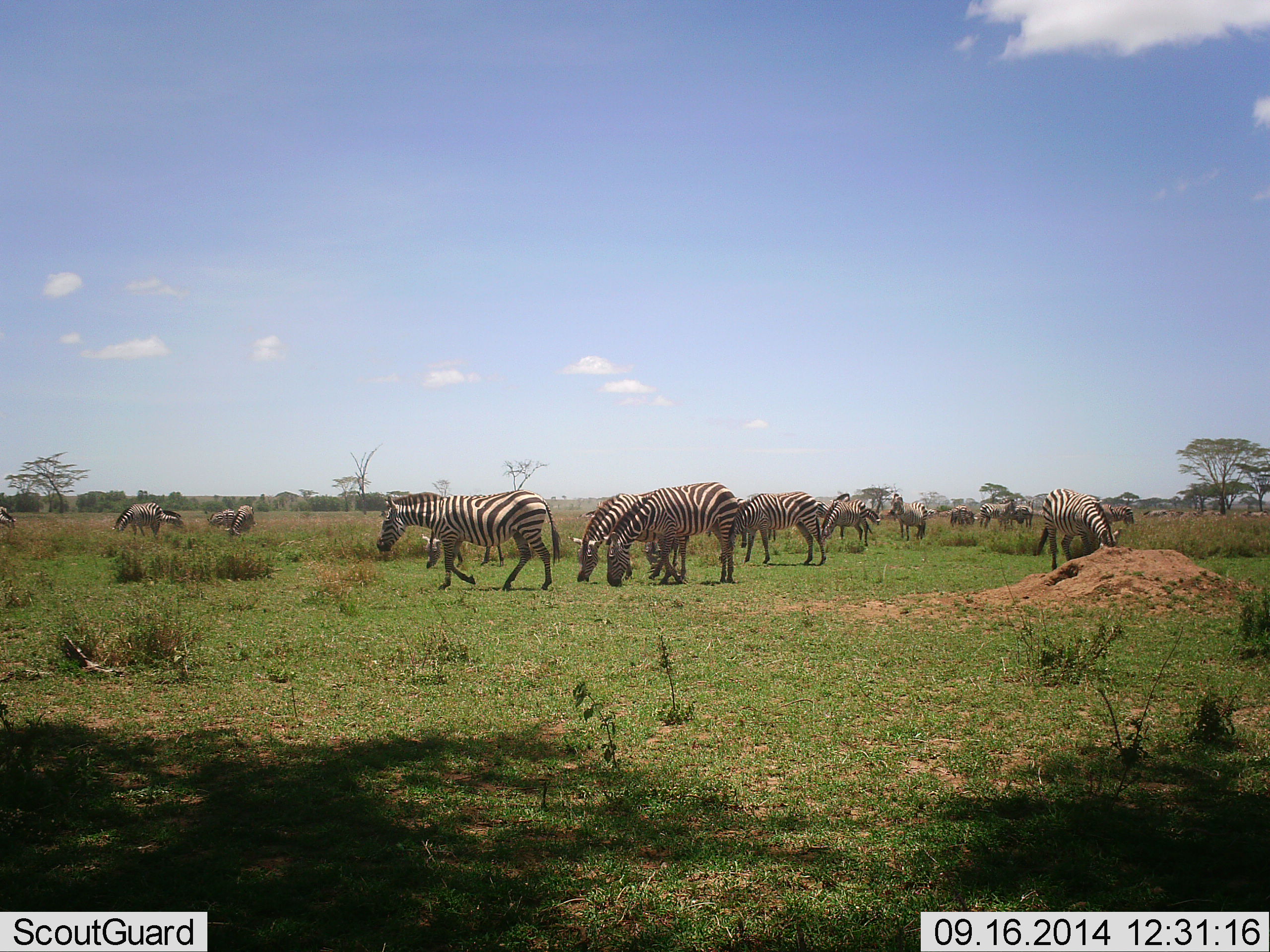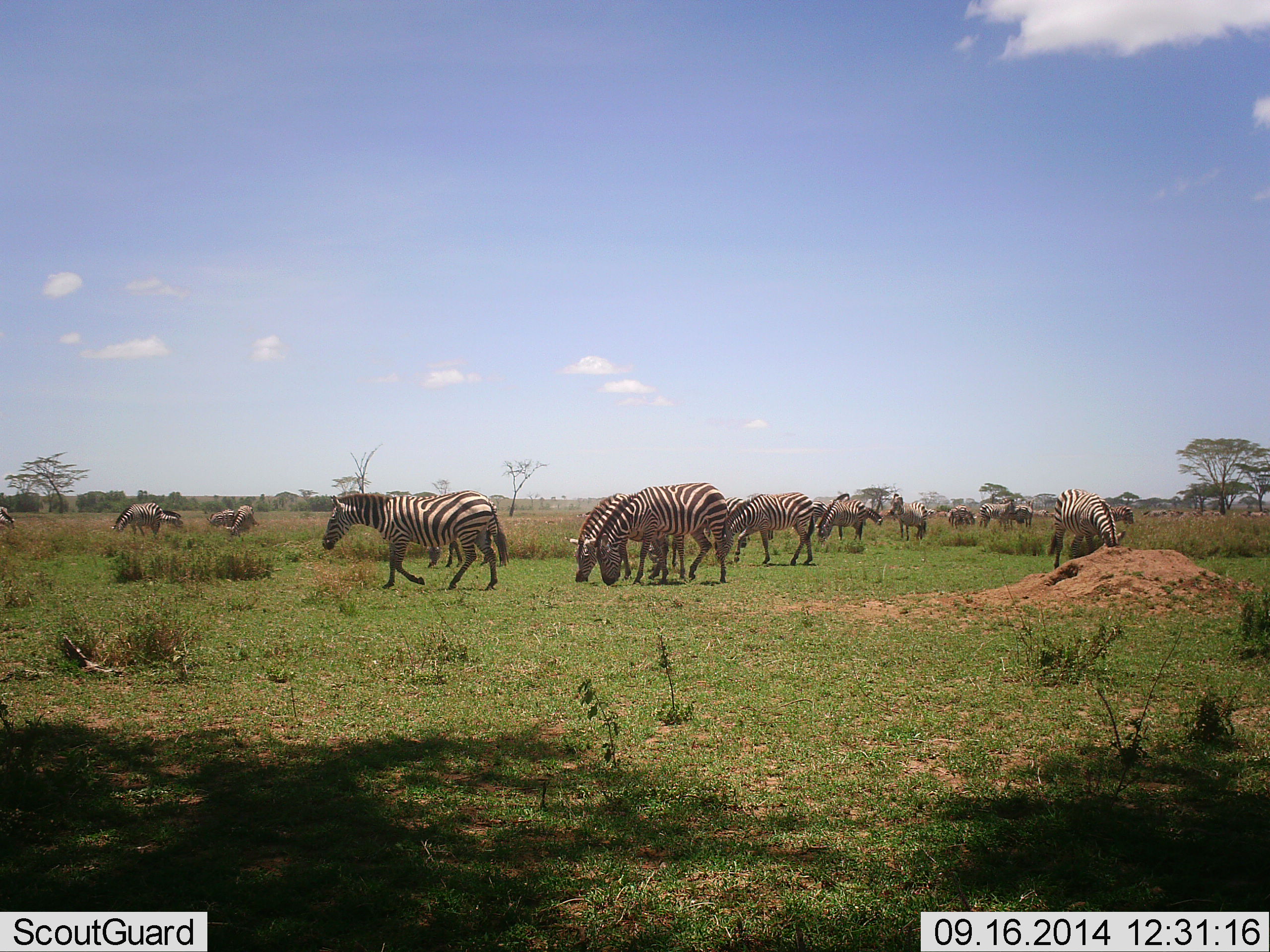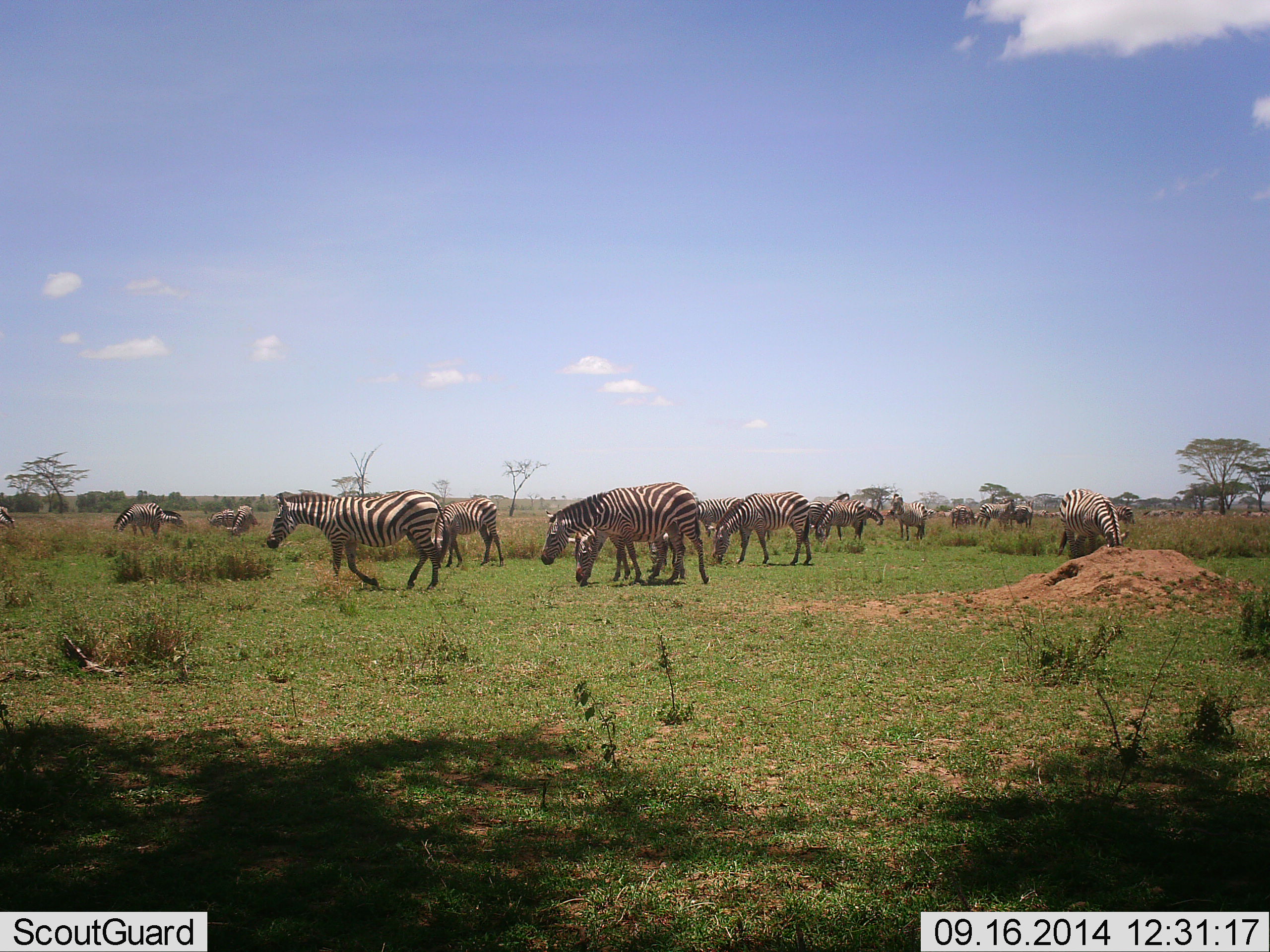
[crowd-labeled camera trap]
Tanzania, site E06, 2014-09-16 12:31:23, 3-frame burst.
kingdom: Animalia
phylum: Chordata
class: Mammalia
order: Perissodactyla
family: Equidae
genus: Equus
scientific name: Equus quagga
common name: plains zebra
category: zebra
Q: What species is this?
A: Zebra (plains zebra) (Equus quagga).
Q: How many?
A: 11-50.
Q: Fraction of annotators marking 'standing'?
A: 70%.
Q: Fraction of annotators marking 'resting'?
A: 0%.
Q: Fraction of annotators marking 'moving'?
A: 90%.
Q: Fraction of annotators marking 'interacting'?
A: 10%.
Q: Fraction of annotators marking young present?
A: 0%.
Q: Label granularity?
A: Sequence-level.